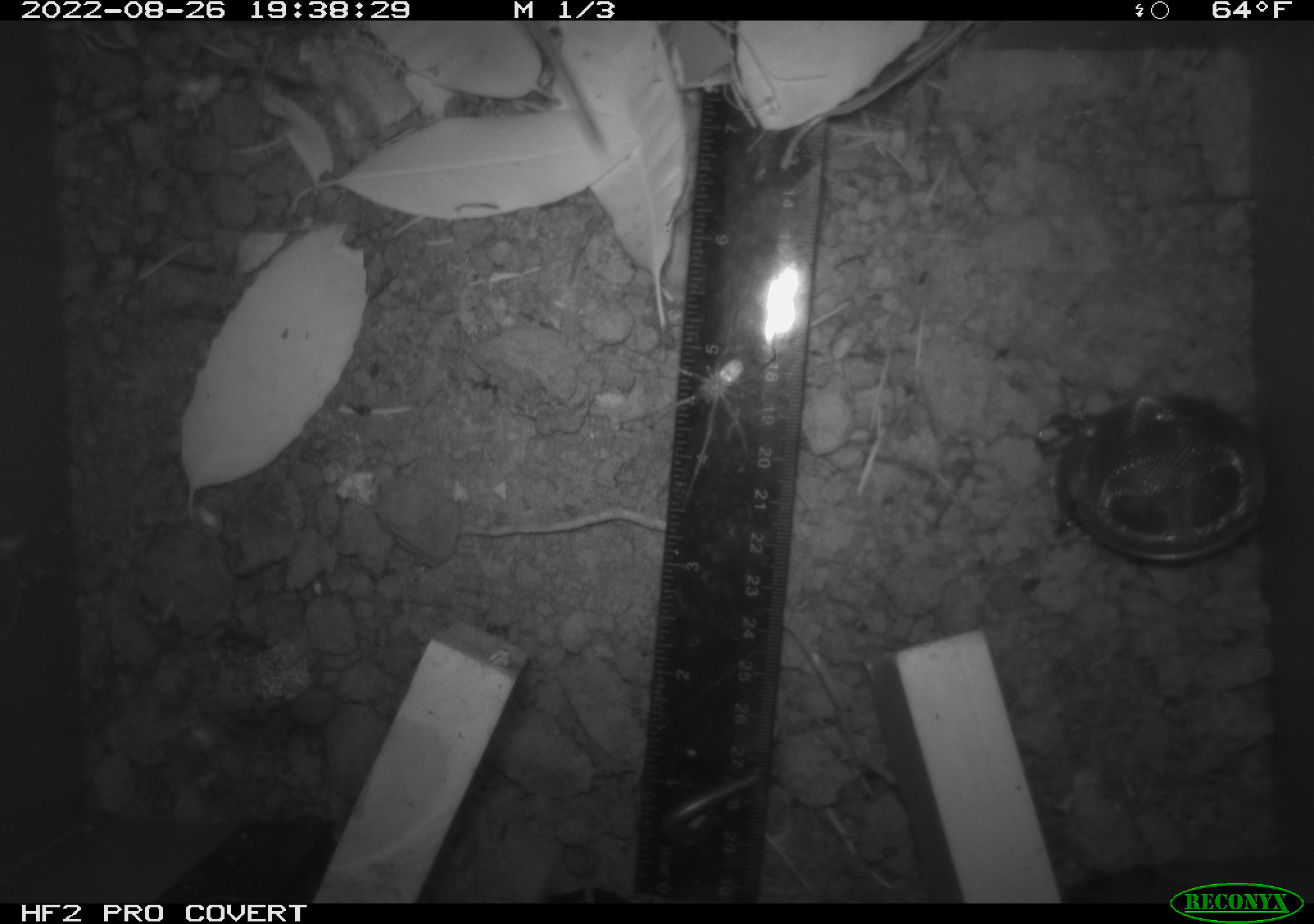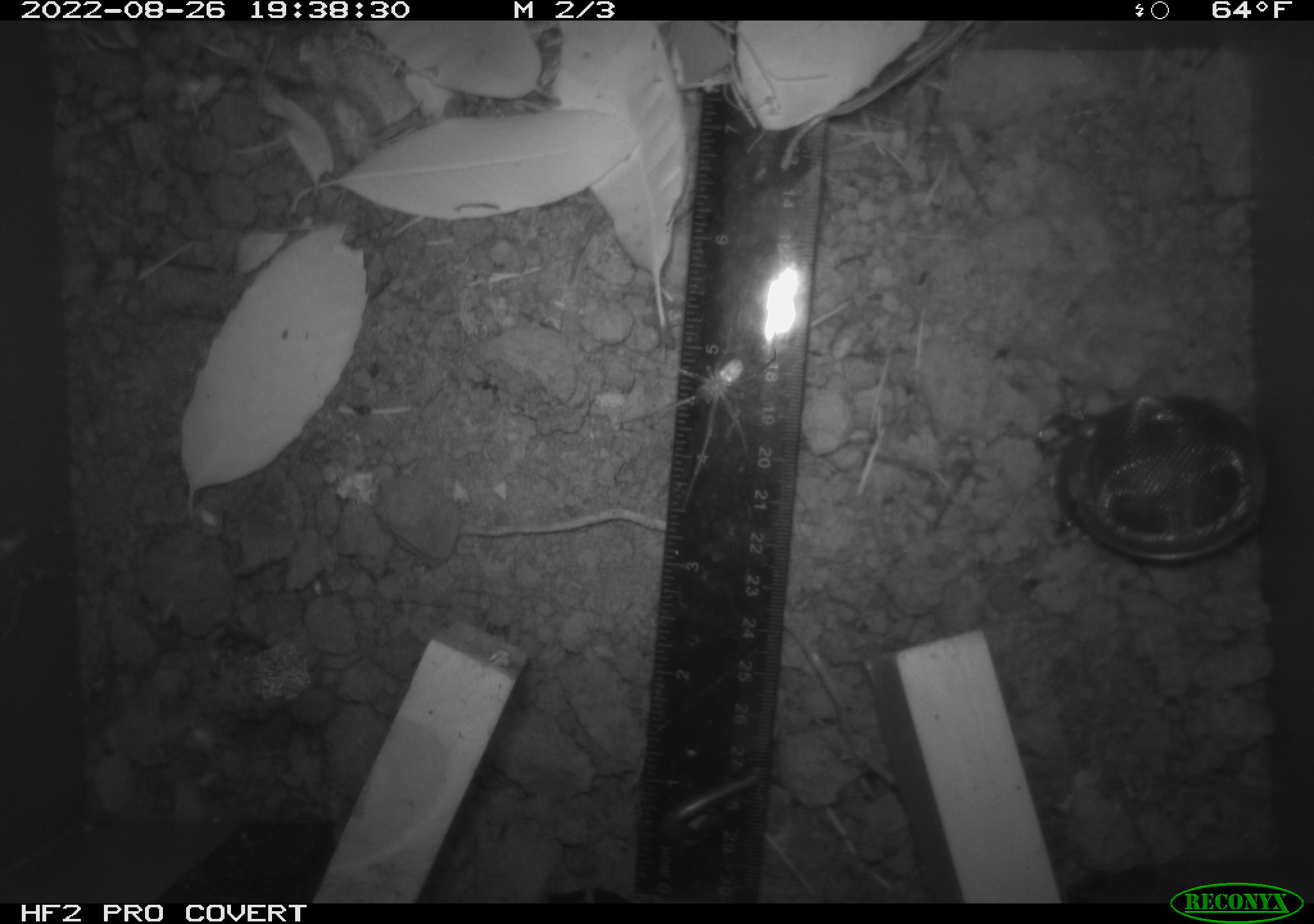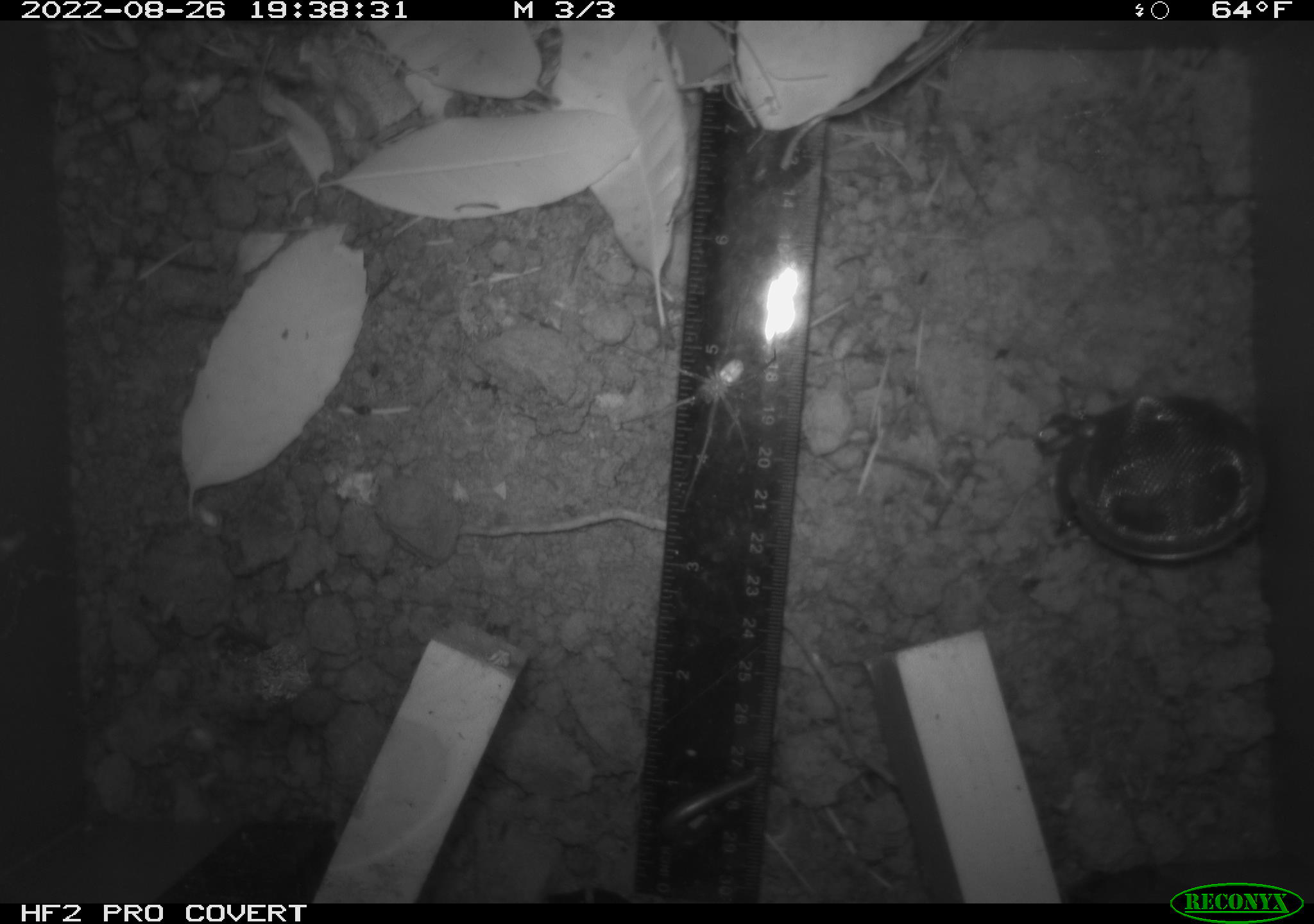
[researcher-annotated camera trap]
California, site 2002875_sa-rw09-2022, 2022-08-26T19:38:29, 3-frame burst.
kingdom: Animalia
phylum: Arthropoda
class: Arachnida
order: Araneae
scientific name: Araneae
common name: spider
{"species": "spider (Araneae)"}